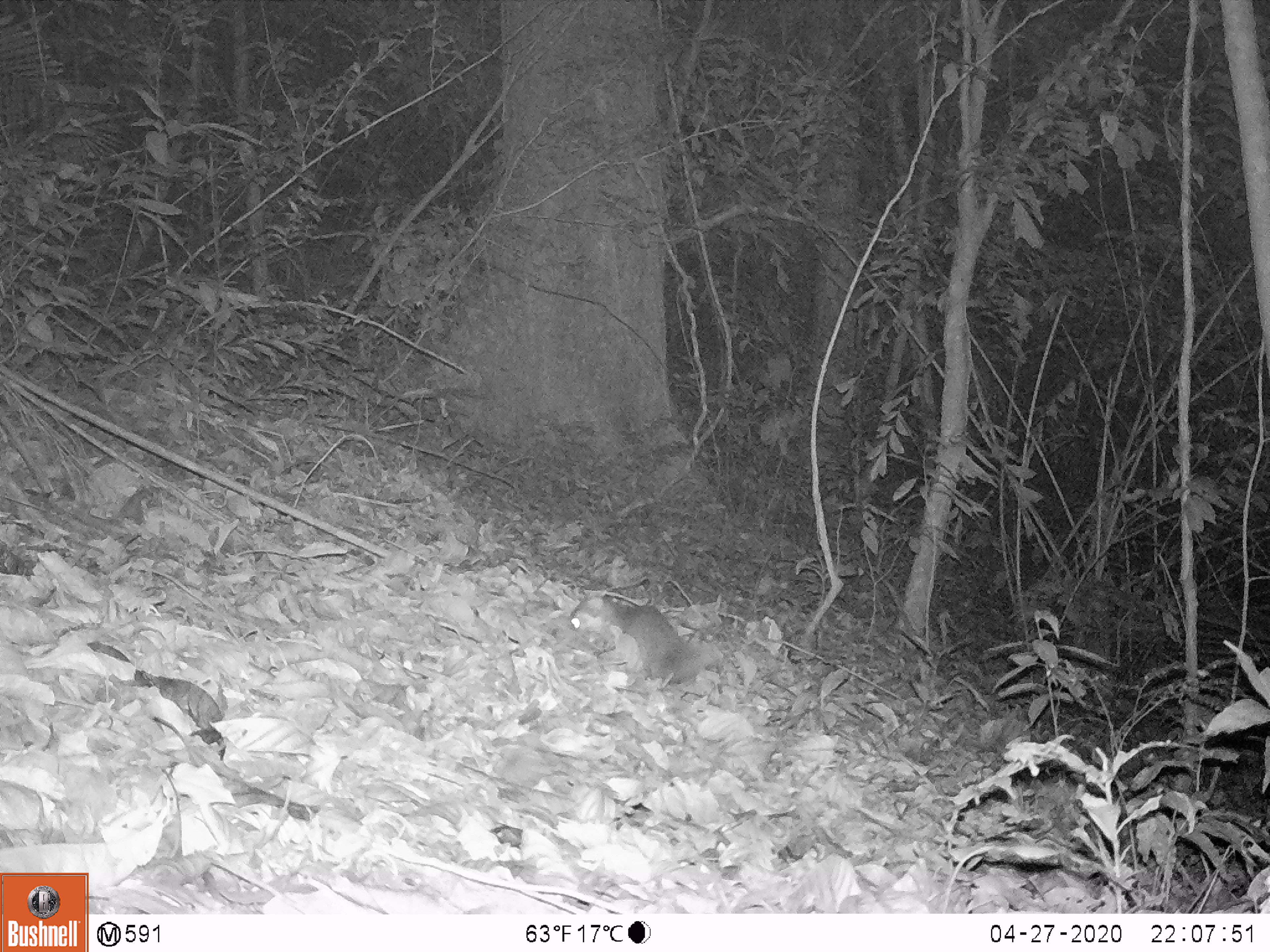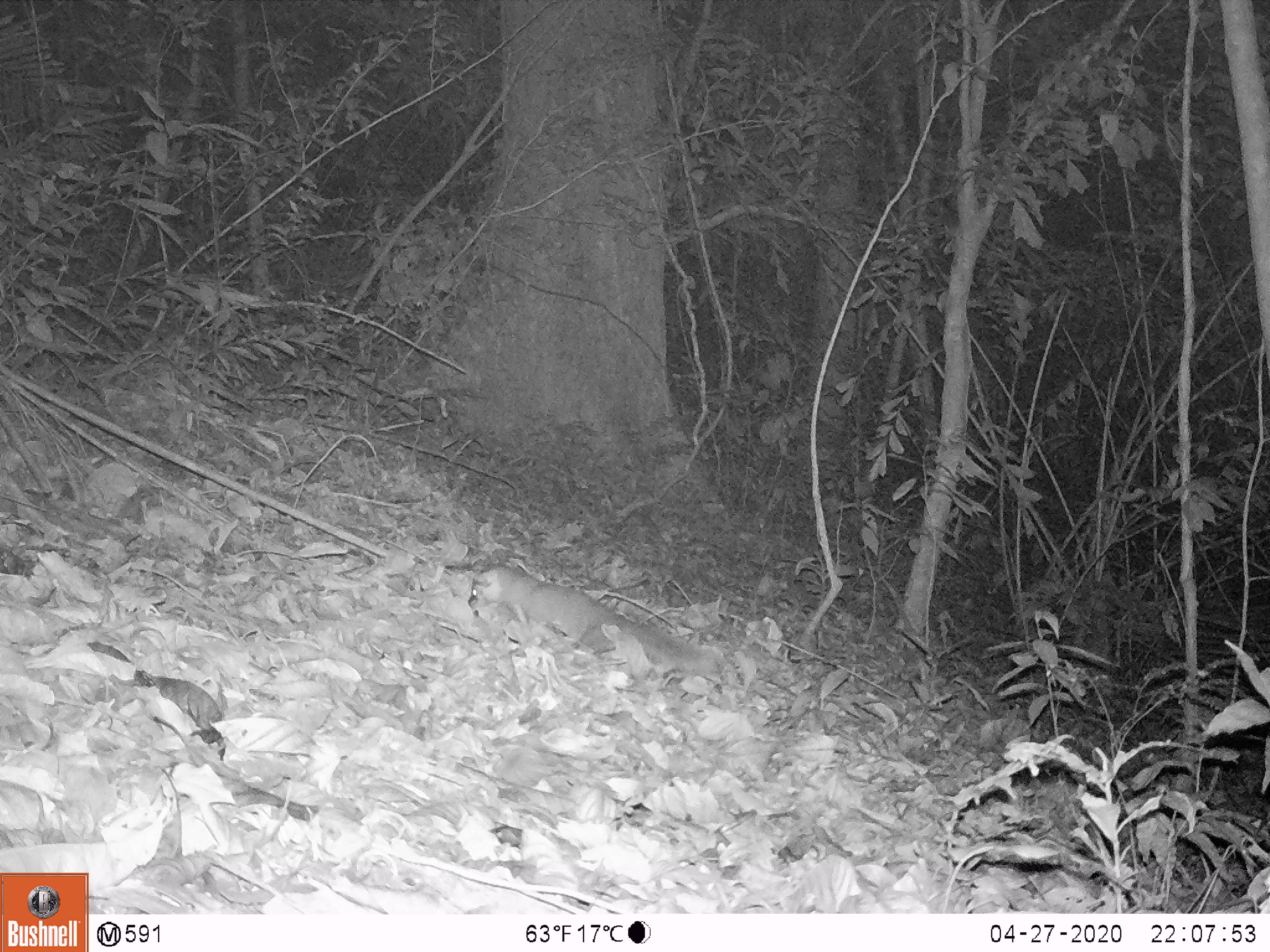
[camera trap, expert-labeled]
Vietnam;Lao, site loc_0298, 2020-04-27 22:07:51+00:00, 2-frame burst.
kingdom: Animalia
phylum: Chordata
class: Mammalia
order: Carnivora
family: Mustelidae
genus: Melogale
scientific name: Melogale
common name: ferret badger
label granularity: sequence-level